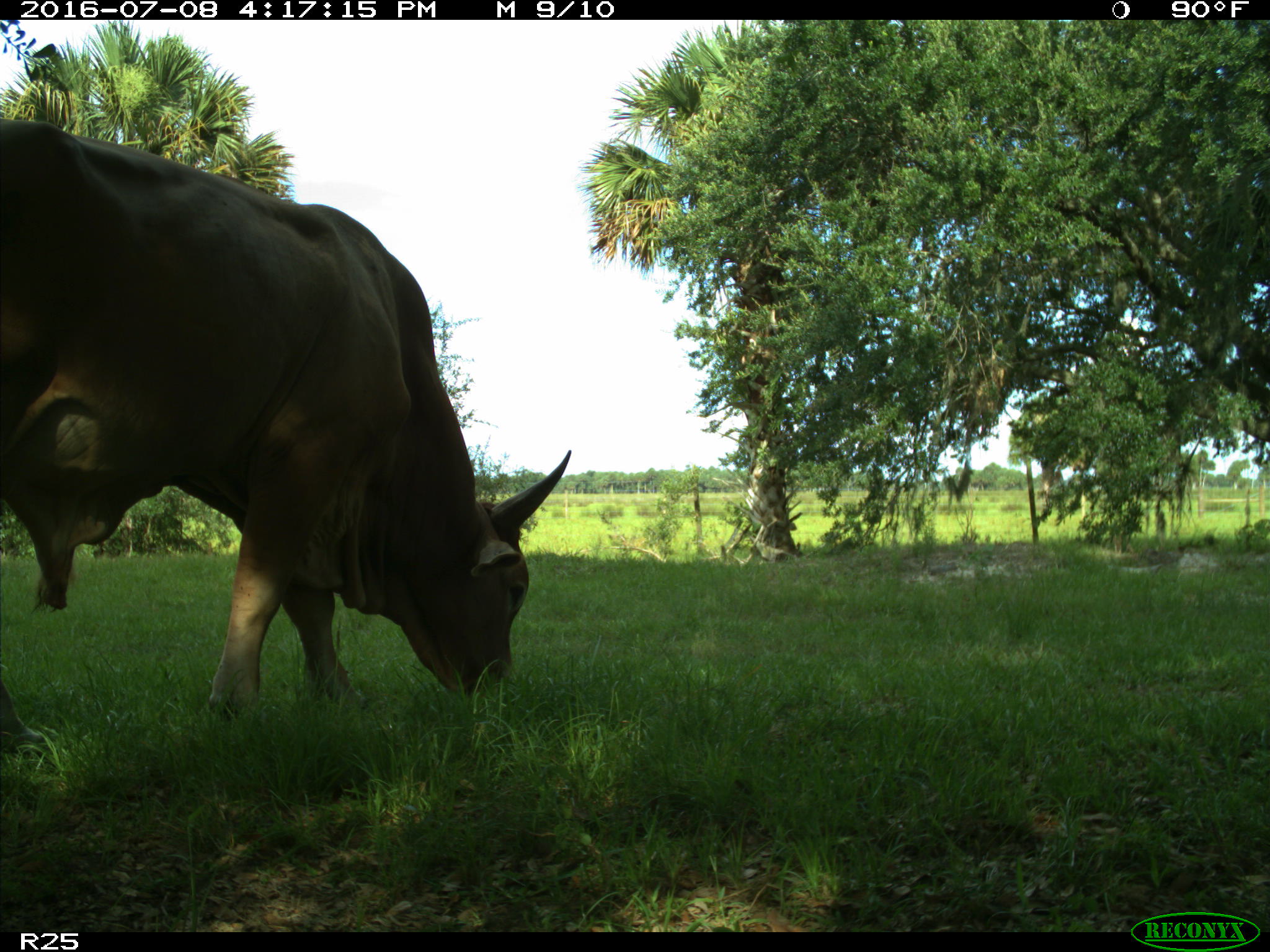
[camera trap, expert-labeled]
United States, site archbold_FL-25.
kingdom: Animalia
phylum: Chordata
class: Mammalia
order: Artiodactyla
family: Bovidae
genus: Bos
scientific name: Bos taurus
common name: domestic cow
Bos taurus (domestic cow).